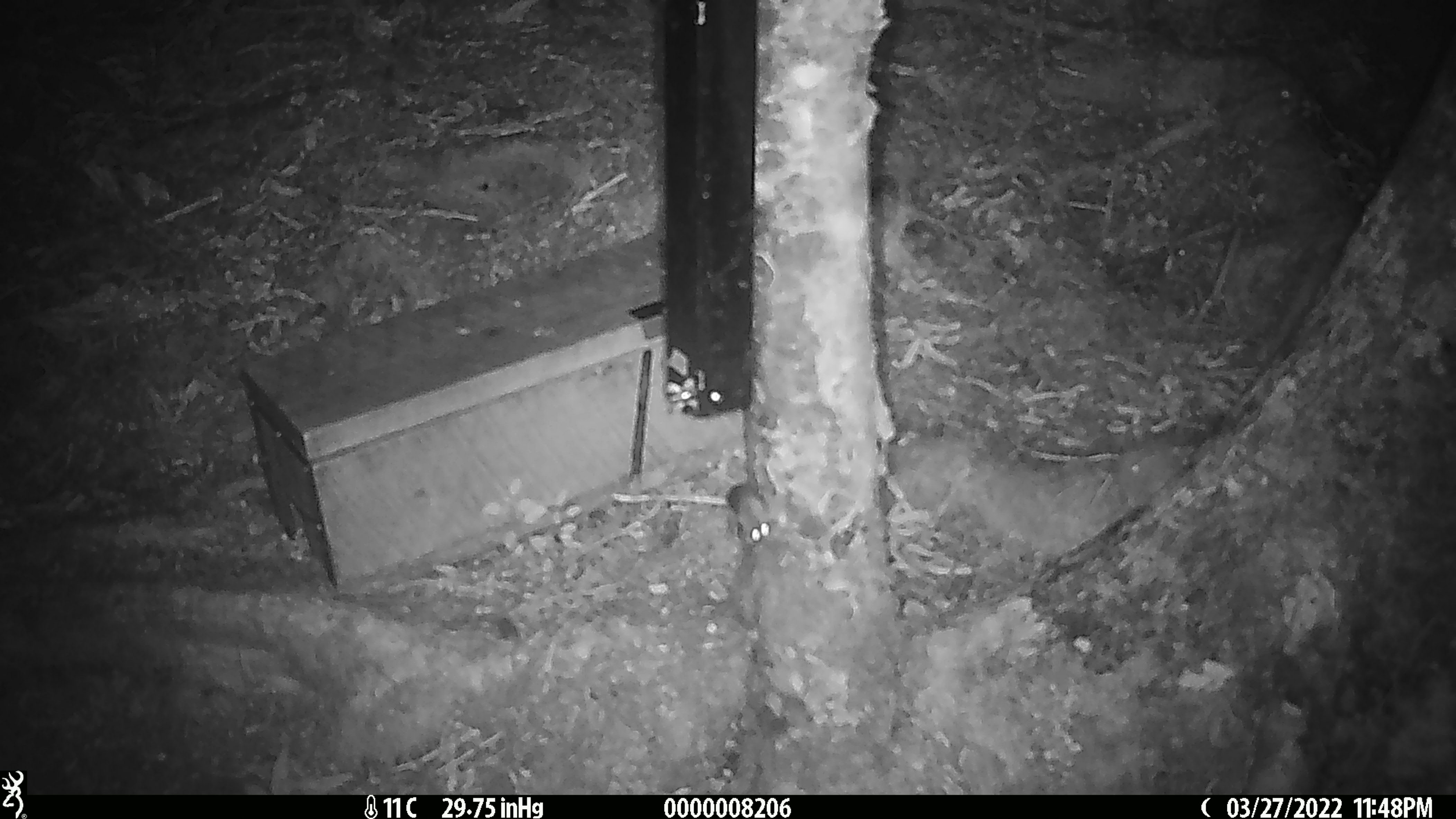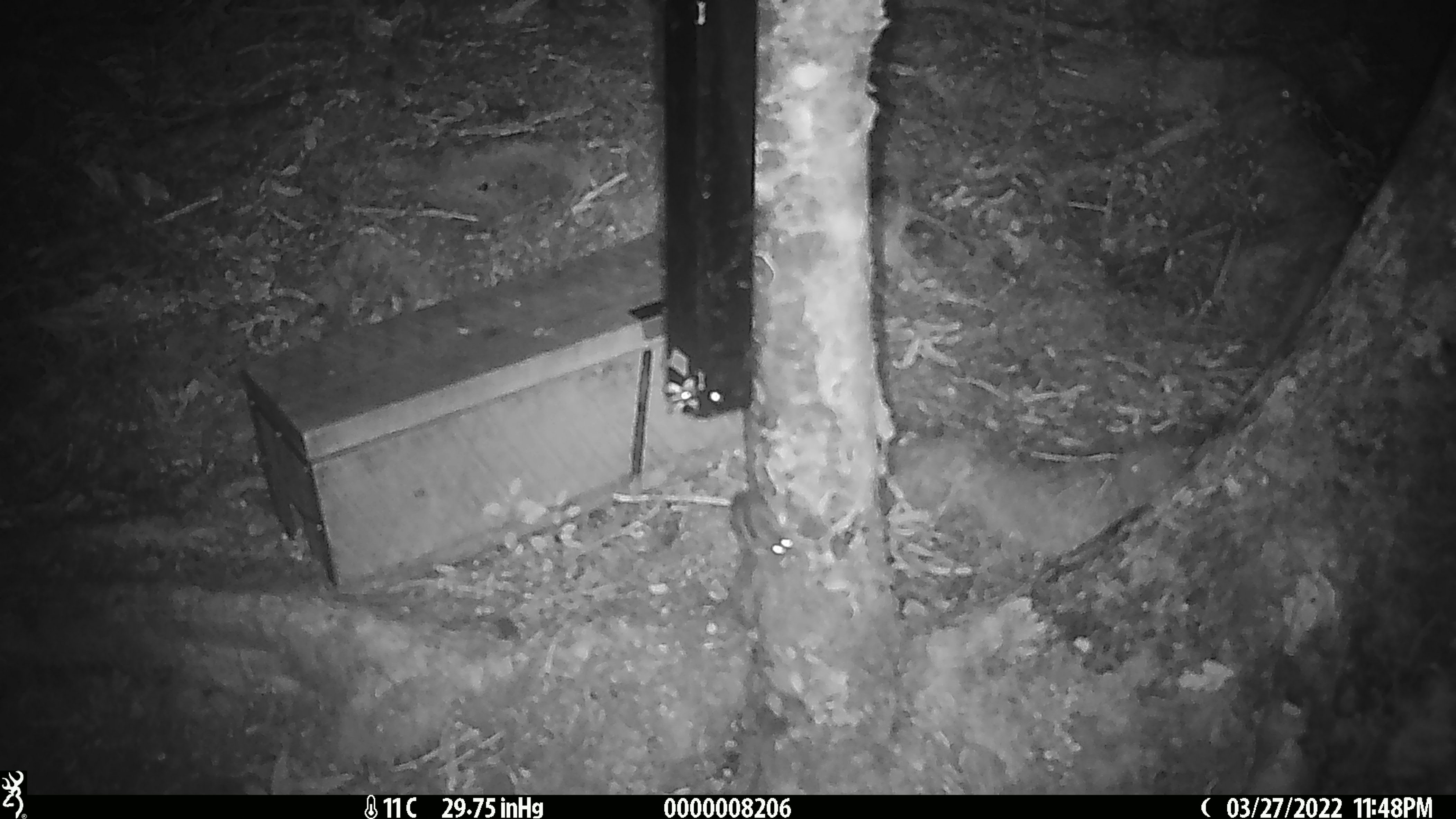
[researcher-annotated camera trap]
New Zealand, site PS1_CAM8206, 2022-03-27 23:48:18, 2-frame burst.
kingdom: Animalia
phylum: Chordata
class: Mammalia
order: Rodentia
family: Muridae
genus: Mus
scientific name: Mus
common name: mouse